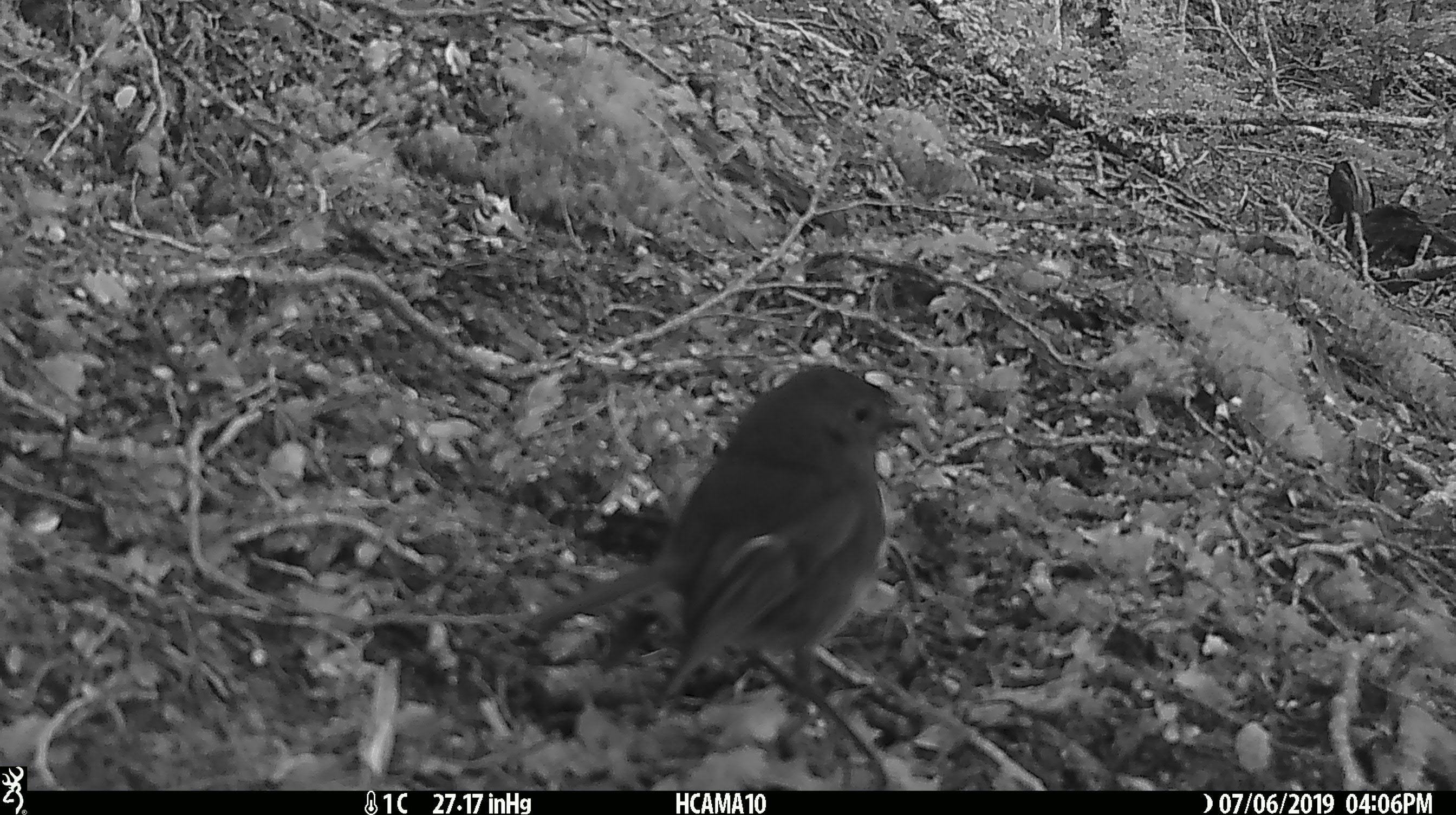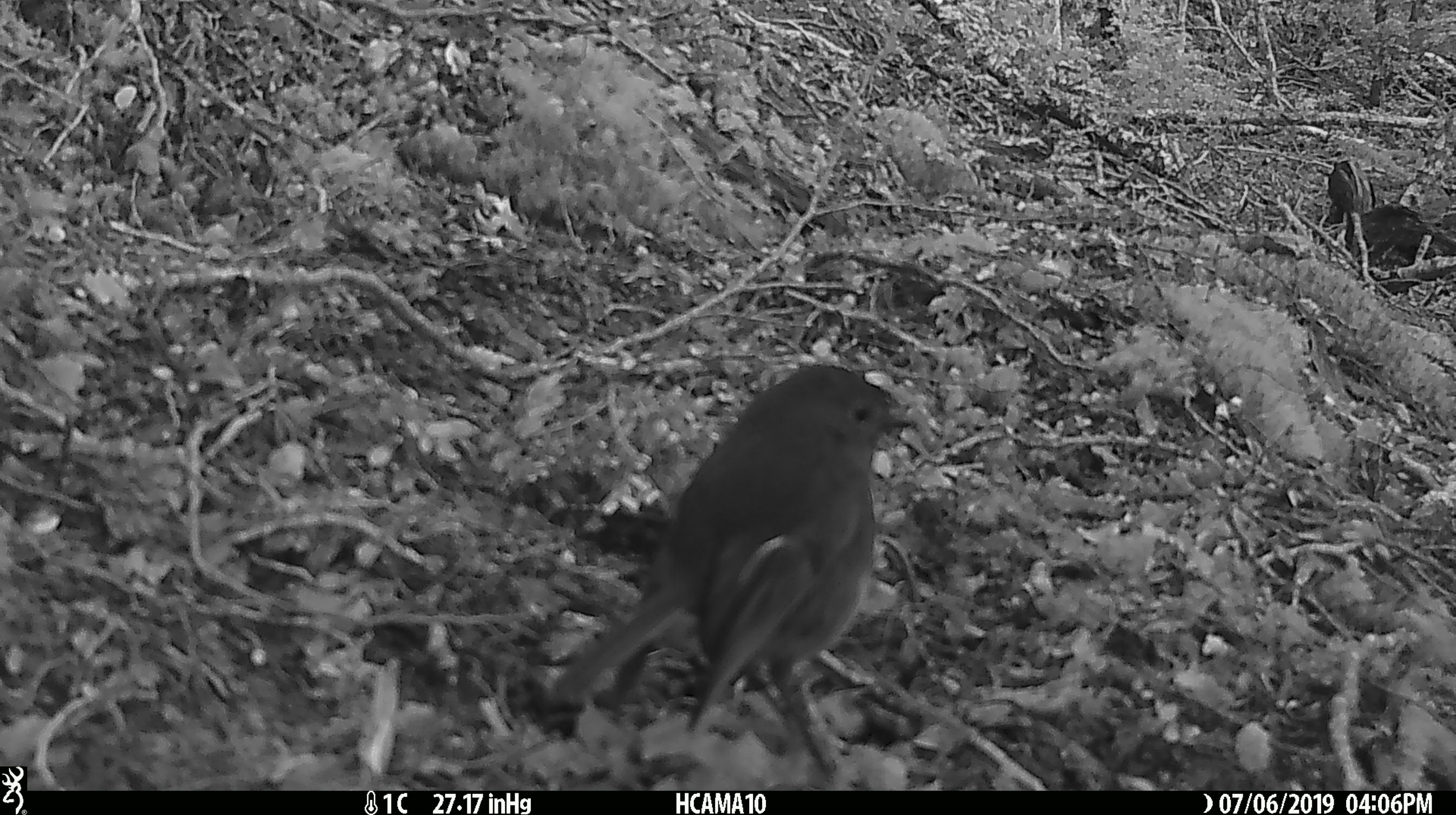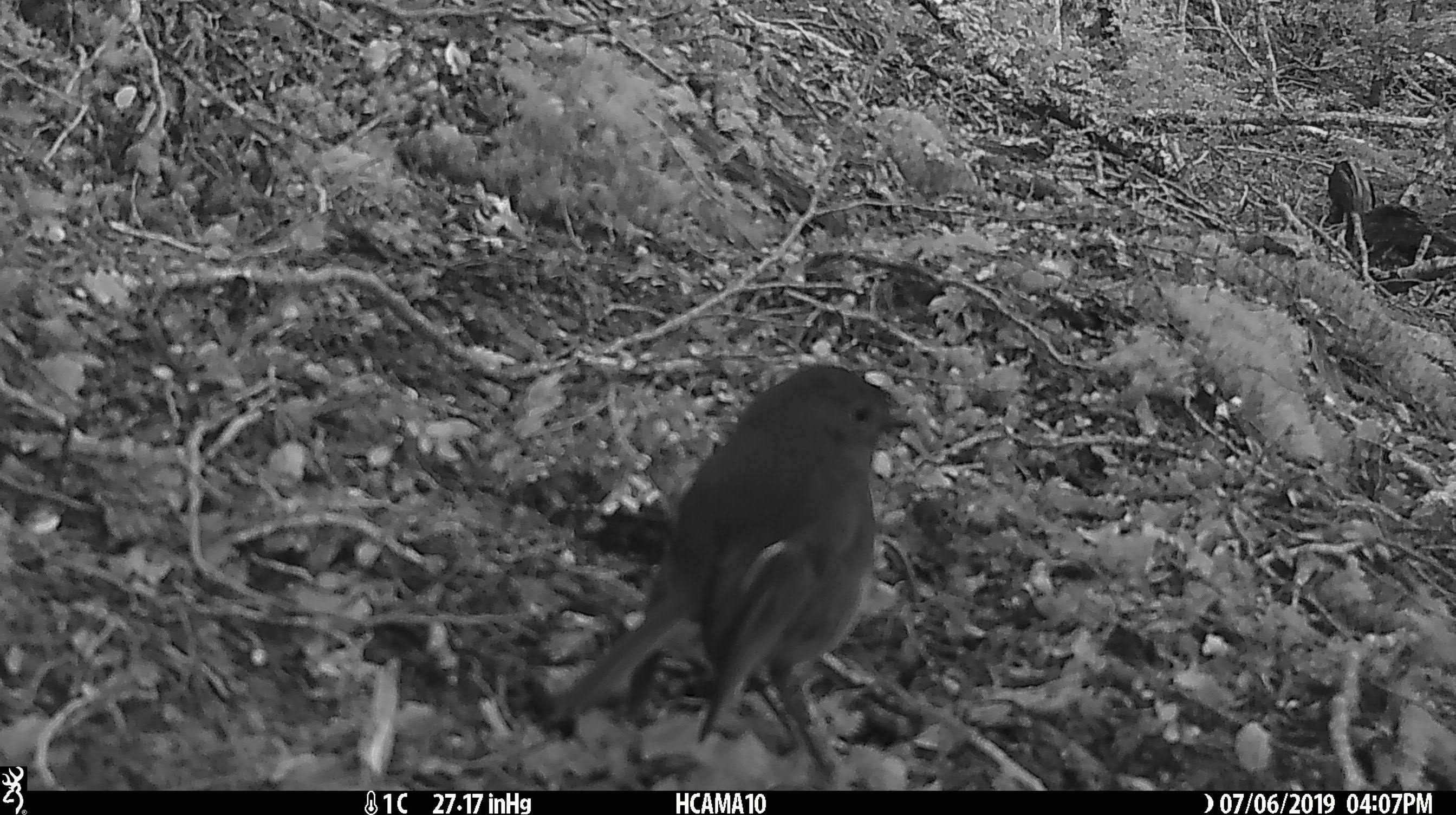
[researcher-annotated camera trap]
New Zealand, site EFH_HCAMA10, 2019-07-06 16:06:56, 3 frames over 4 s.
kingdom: Animalia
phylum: Chordata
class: Aves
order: Passeriformes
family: Petroicidae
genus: Petroica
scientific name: Petroica australis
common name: new zealand robin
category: robin